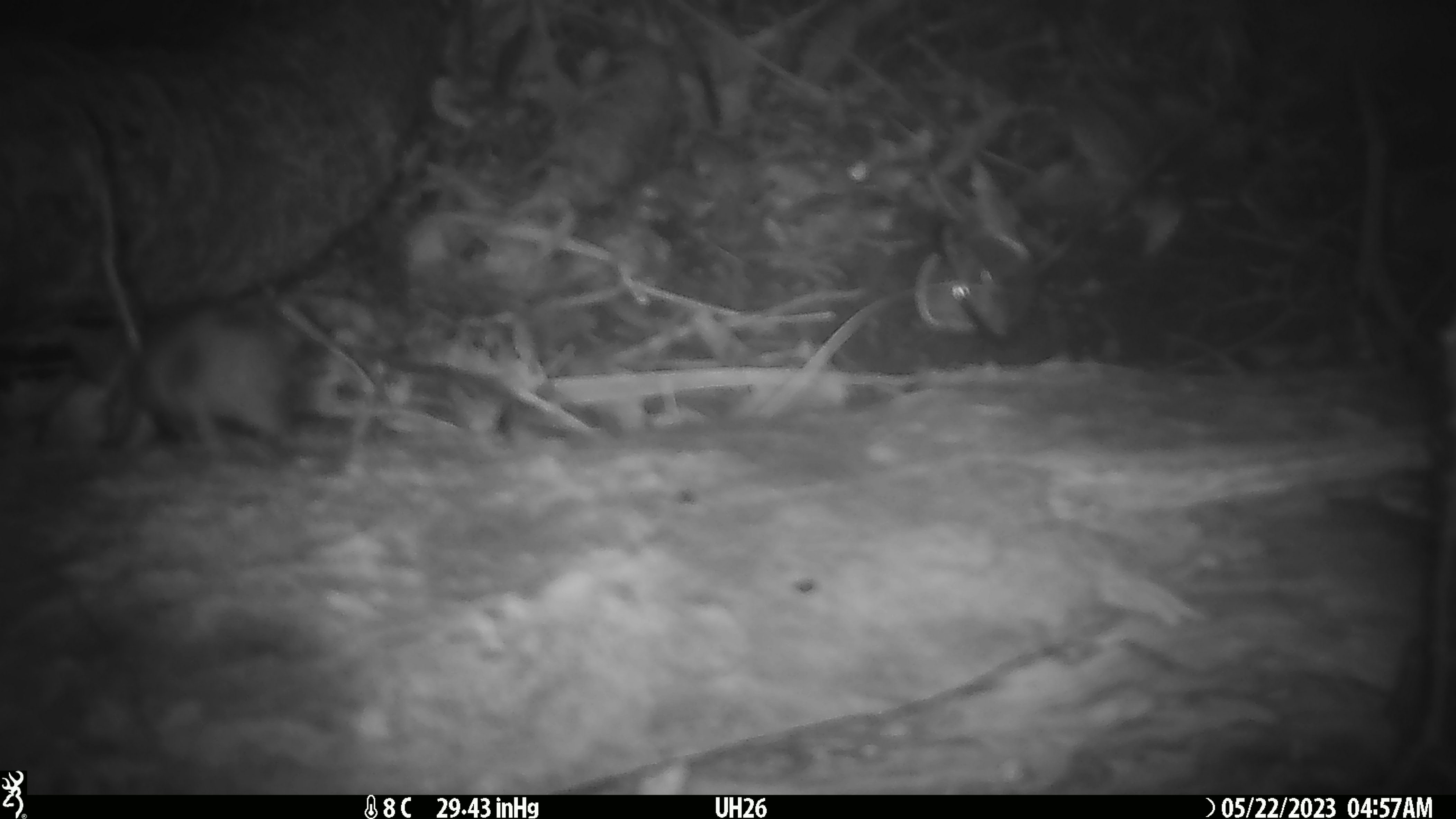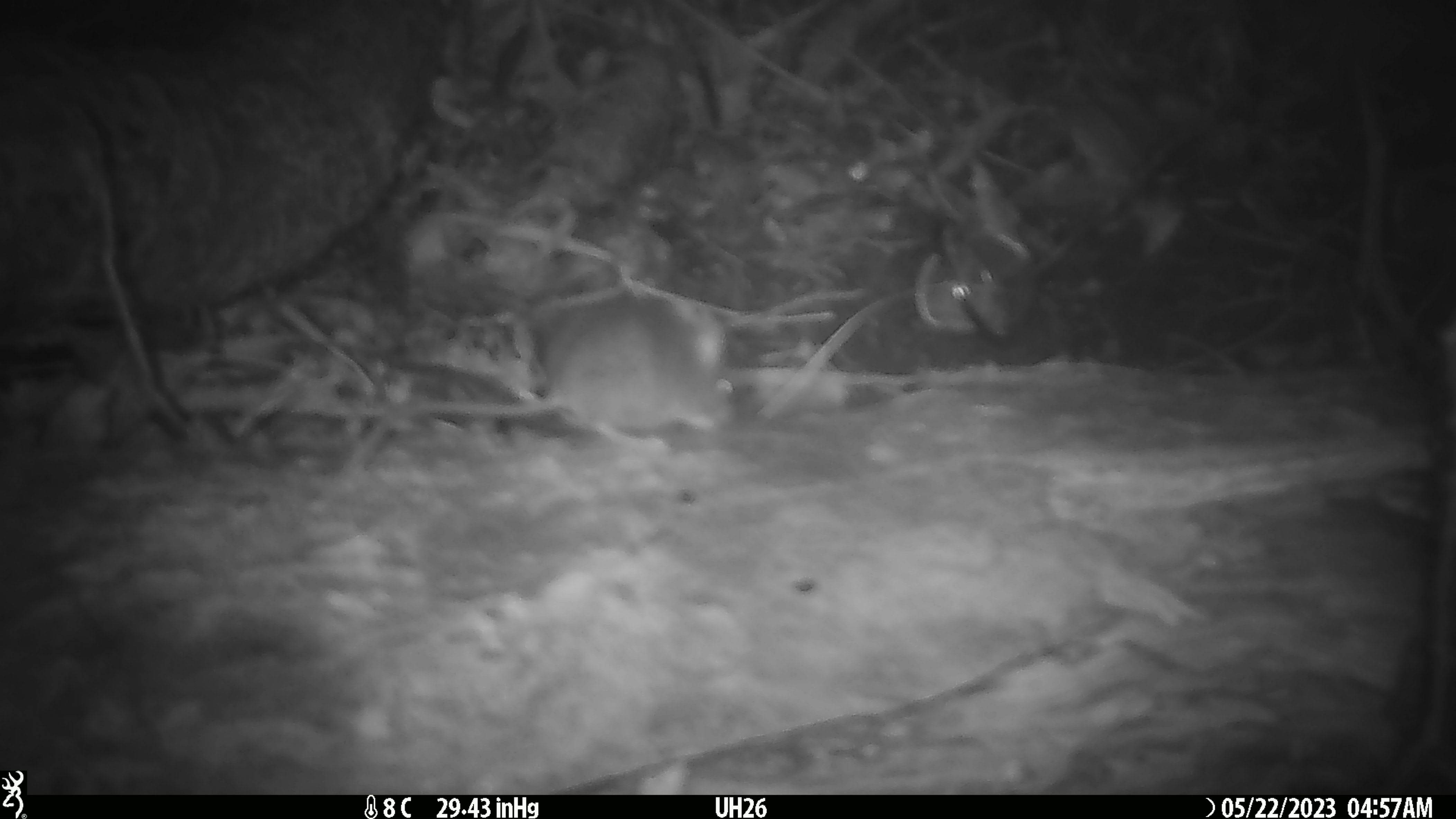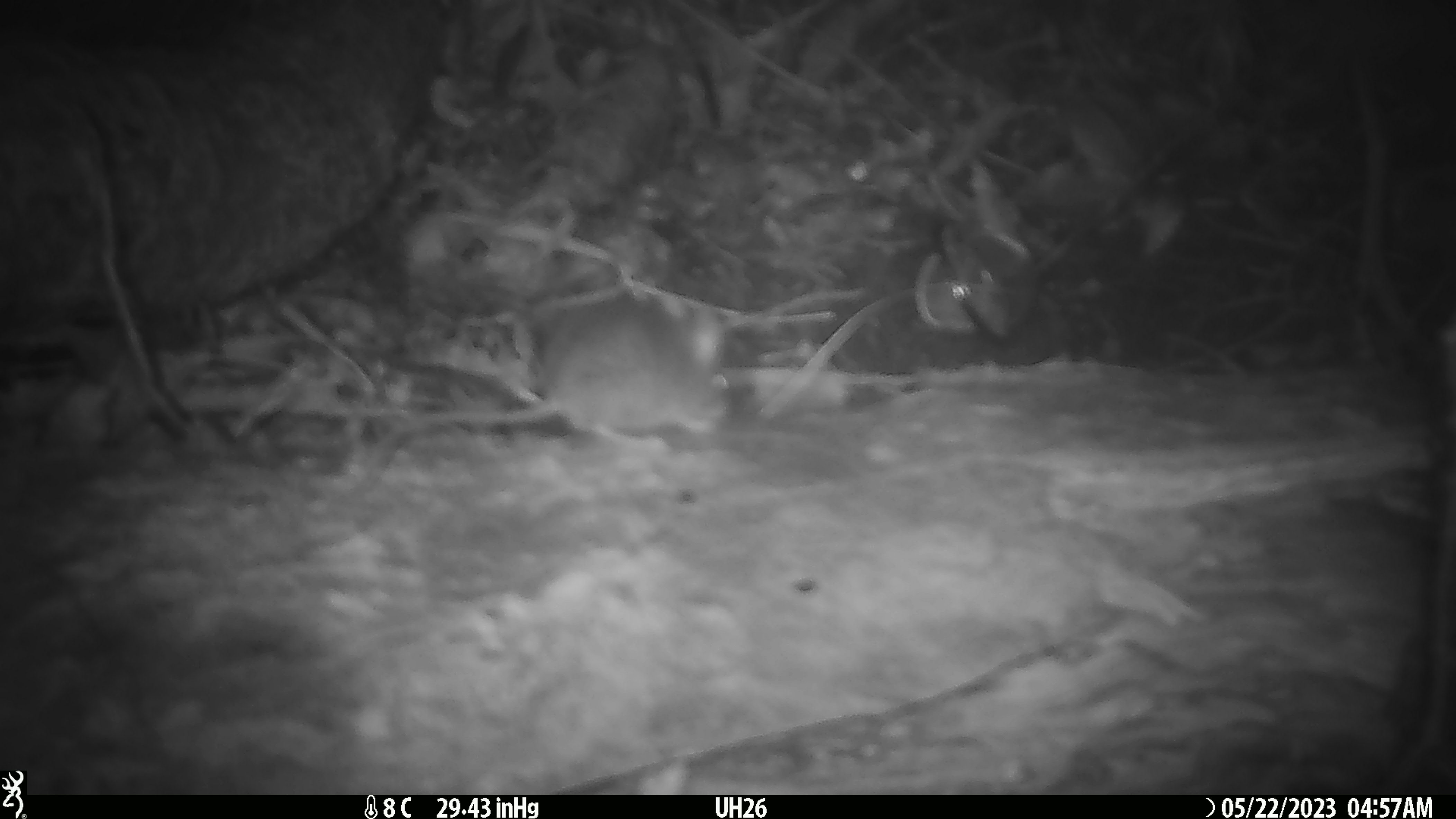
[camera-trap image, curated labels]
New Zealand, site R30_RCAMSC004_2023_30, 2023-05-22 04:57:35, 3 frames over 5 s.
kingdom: Animalia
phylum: Chordata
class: Mammalia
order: Rodentia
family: Muridae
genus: Mus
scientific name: Mus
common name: mouse